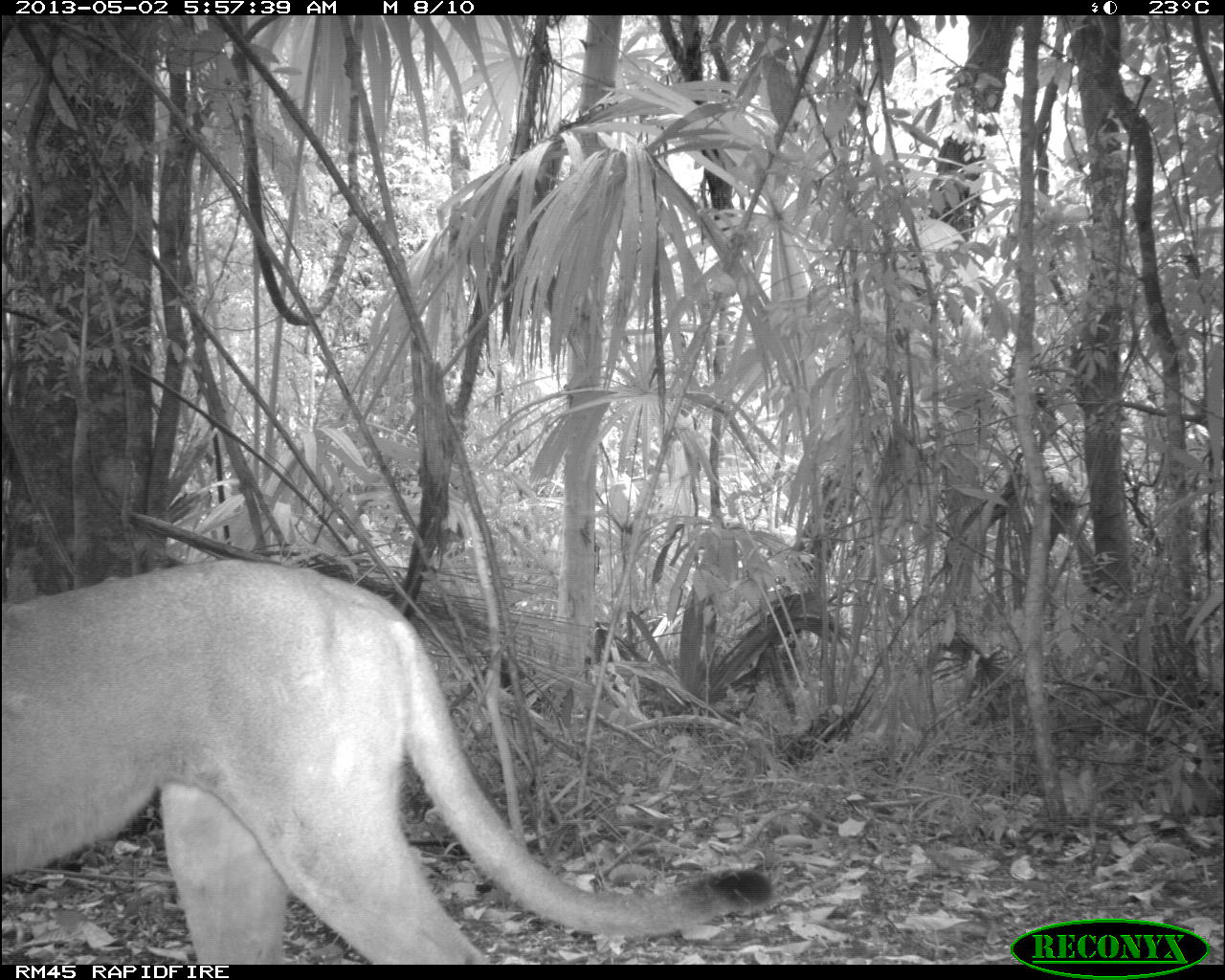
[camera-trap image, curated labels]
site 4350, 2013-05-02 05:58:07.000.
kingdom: Animalia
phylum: Chordata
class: Mammalia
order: Carnivora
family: Felidae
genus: Puma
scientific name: Puma concolor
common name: mountain lion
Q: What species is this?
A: Puma concolor (mountain lion).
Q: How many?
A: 1.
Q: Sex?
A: Male.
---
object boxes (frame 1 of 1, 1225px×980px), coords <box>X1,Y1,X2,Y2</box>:
puma concolor: <box>0,554,773,959</box>